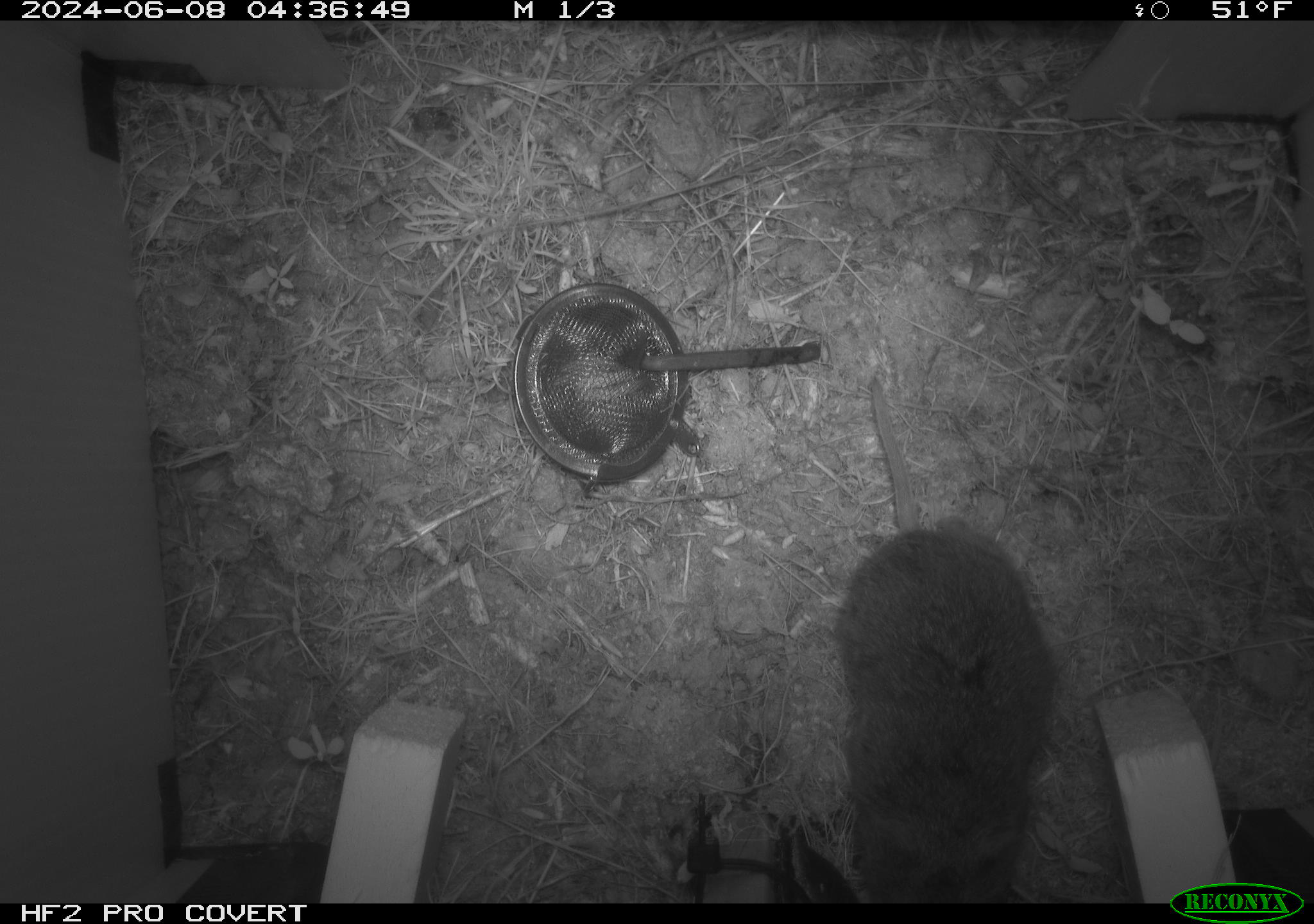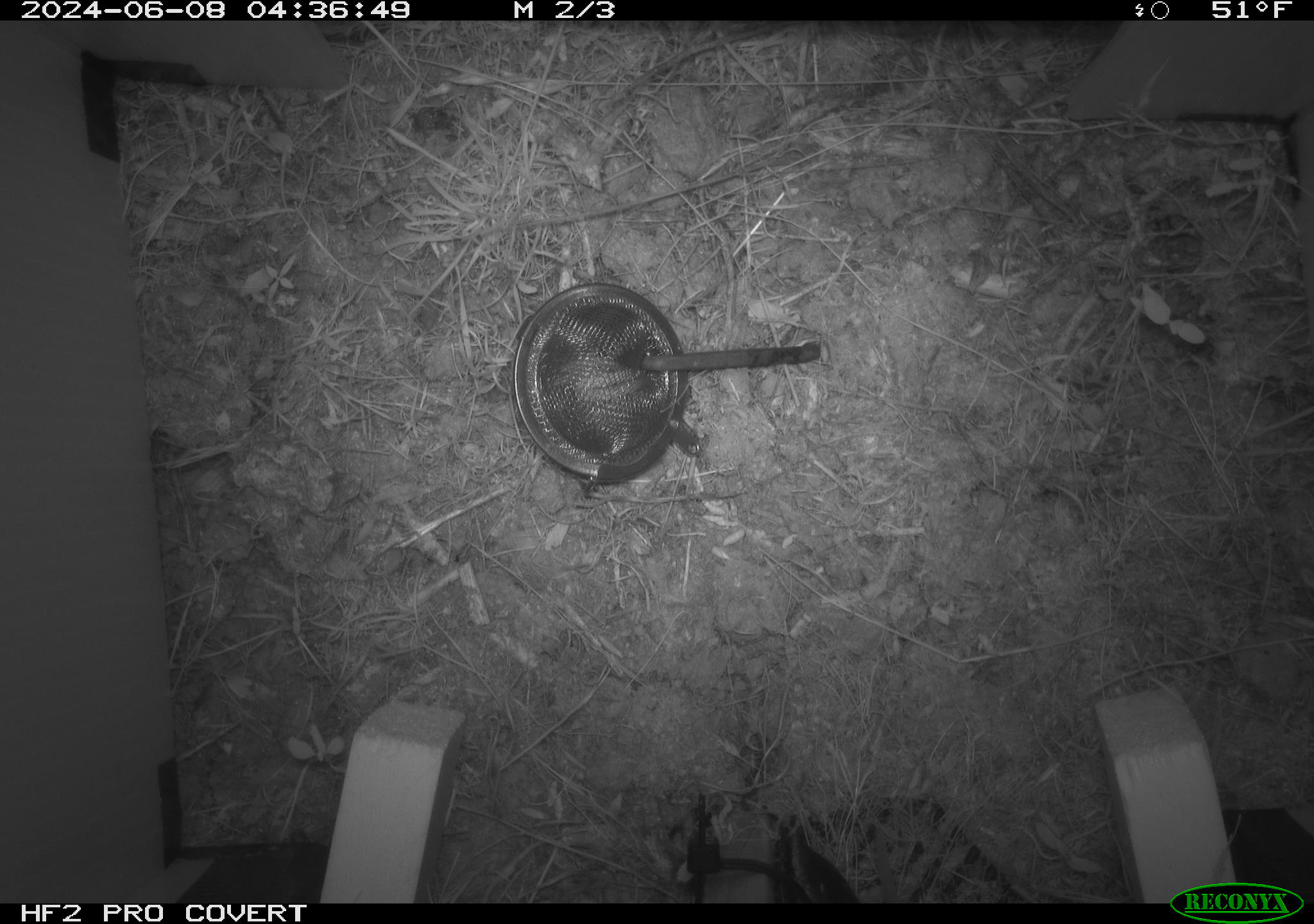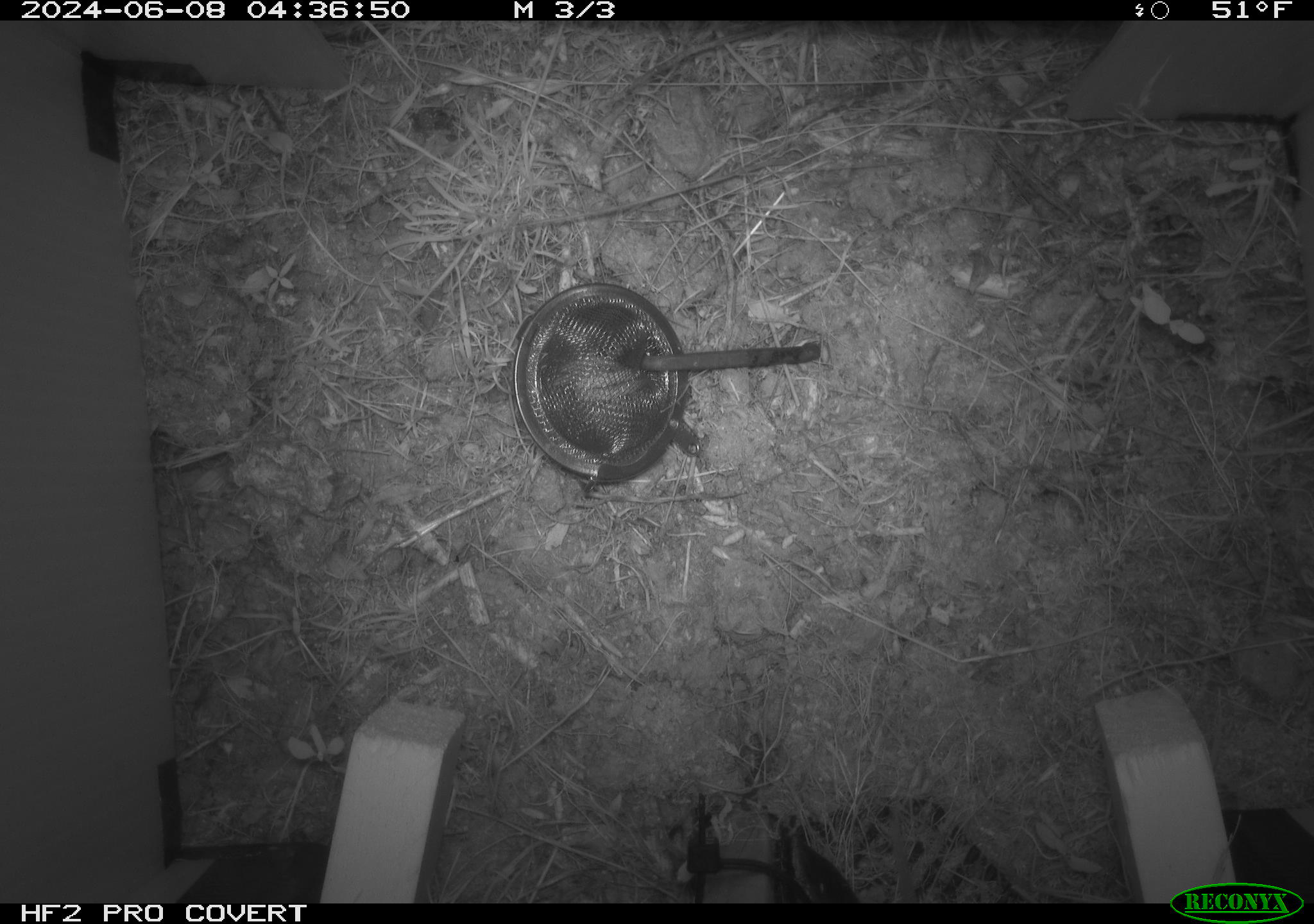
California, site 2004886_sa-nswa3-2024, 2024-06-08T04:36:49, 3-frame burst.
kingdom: Animalia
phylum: Chordata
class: Mammalia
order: Rodentia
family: Cricetidae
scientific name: Arvicolinae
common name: voles, lemmings, and muskrats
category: arvicolinae subfamily